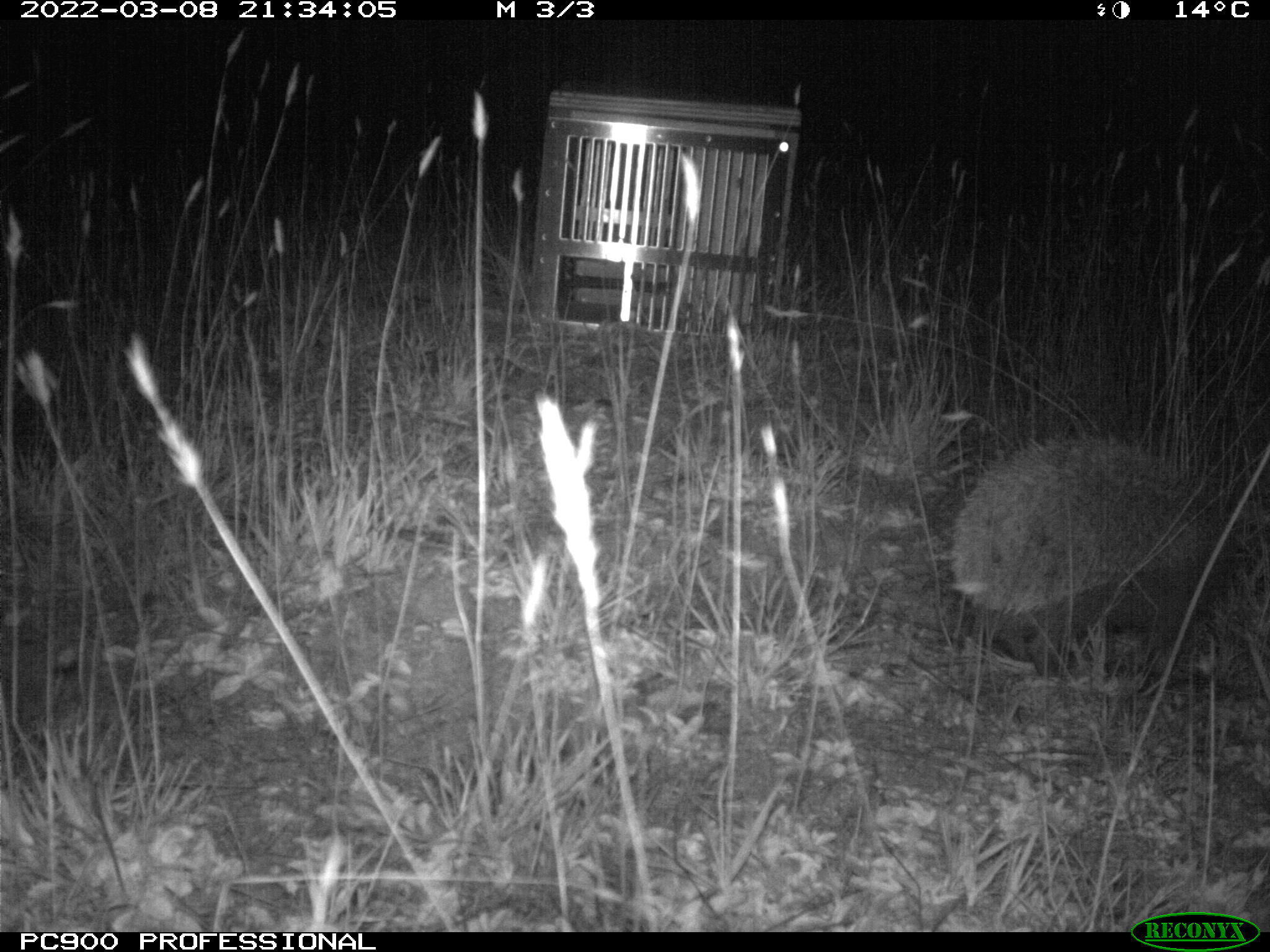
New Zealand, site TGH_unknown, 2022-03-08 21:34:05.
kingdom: Animalia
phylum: Chordata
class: Mammalia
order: Eulipotyphla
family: Erinaceidae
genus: Erinaceus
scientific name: Erinaceus europaeus europaeus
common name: european hedgehog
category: hedgehog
Hedgehog (european hedgehog) (Erinaceus europaeus europaeus).